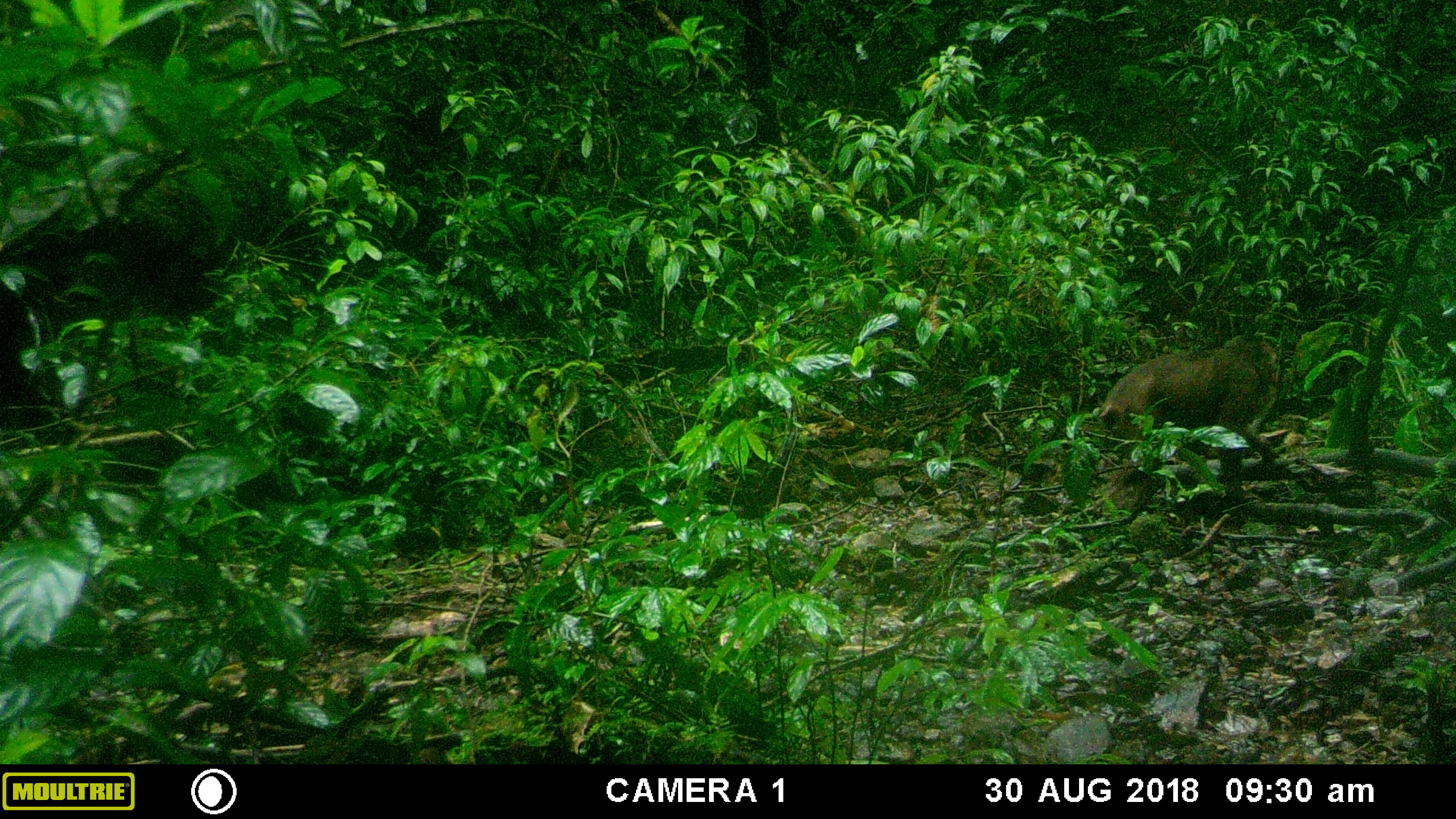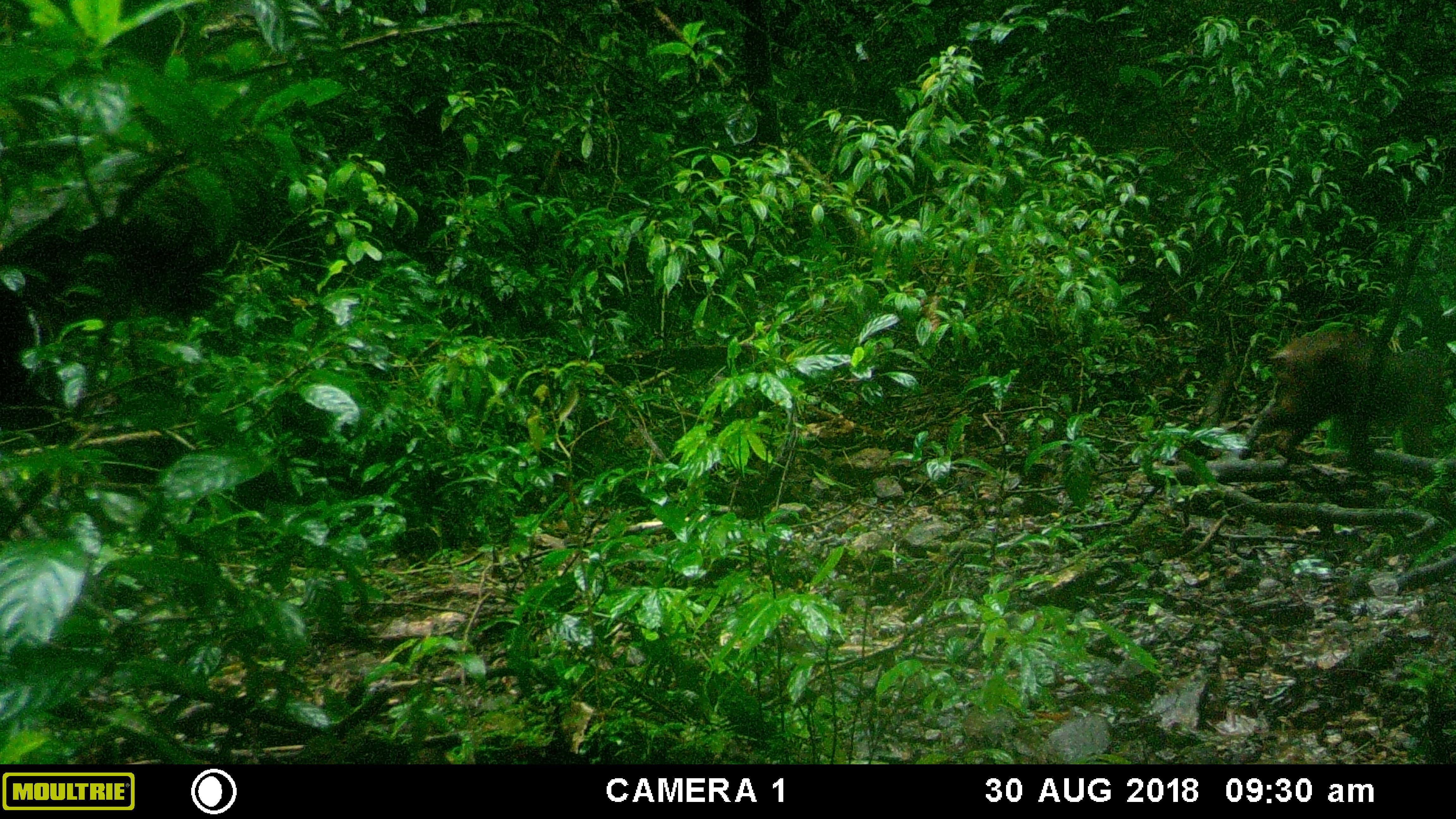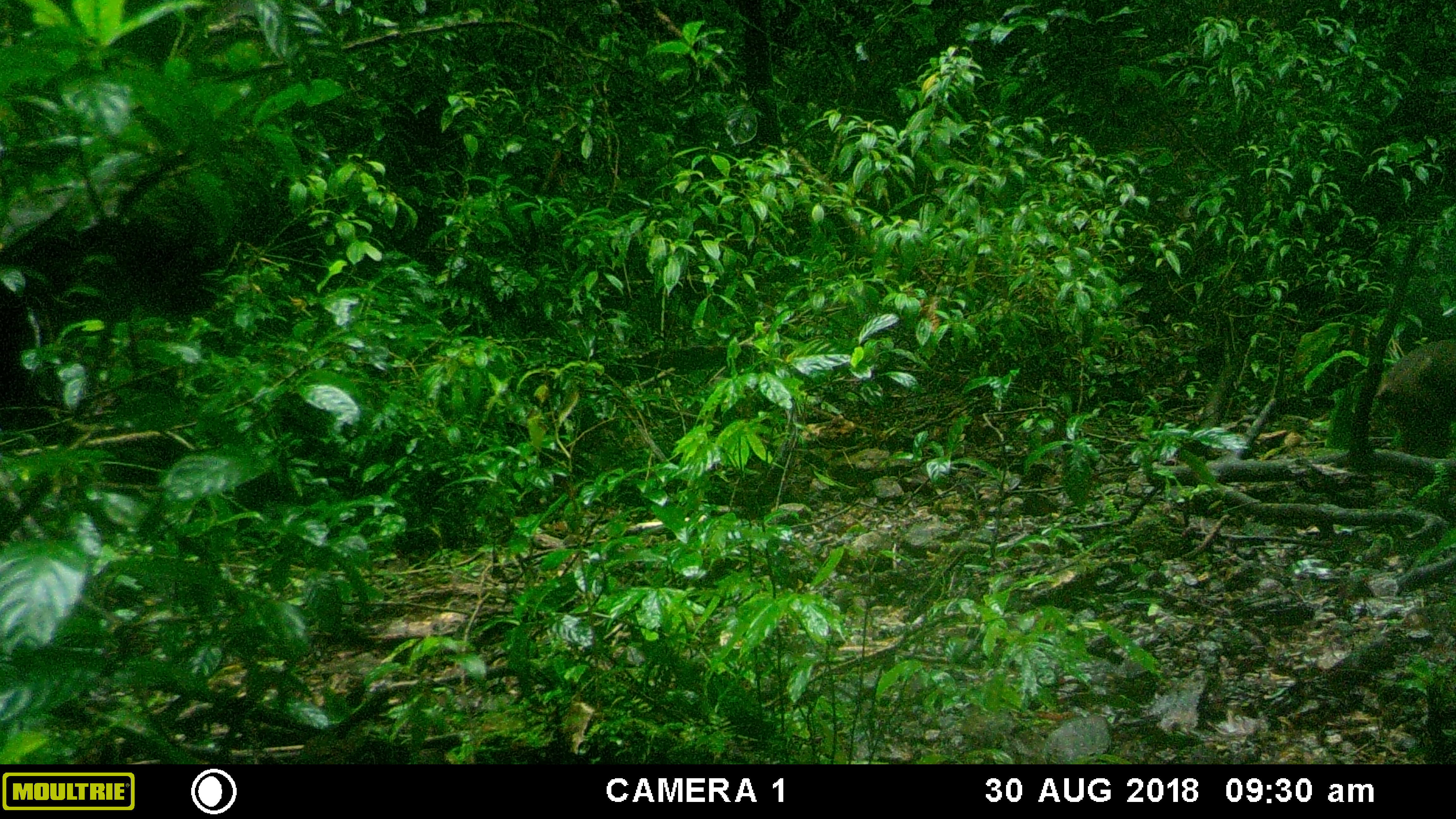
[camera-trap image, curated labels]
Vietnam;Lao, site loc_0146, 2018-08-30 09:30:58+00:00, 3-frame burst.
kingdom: Animalia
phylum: Chordata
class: Mammalia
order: Primates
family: Cercopithecidae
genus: Macaca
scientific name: Macaca arctoides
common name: stump-tailed macaque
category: stump tailed macaque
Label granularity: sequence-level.